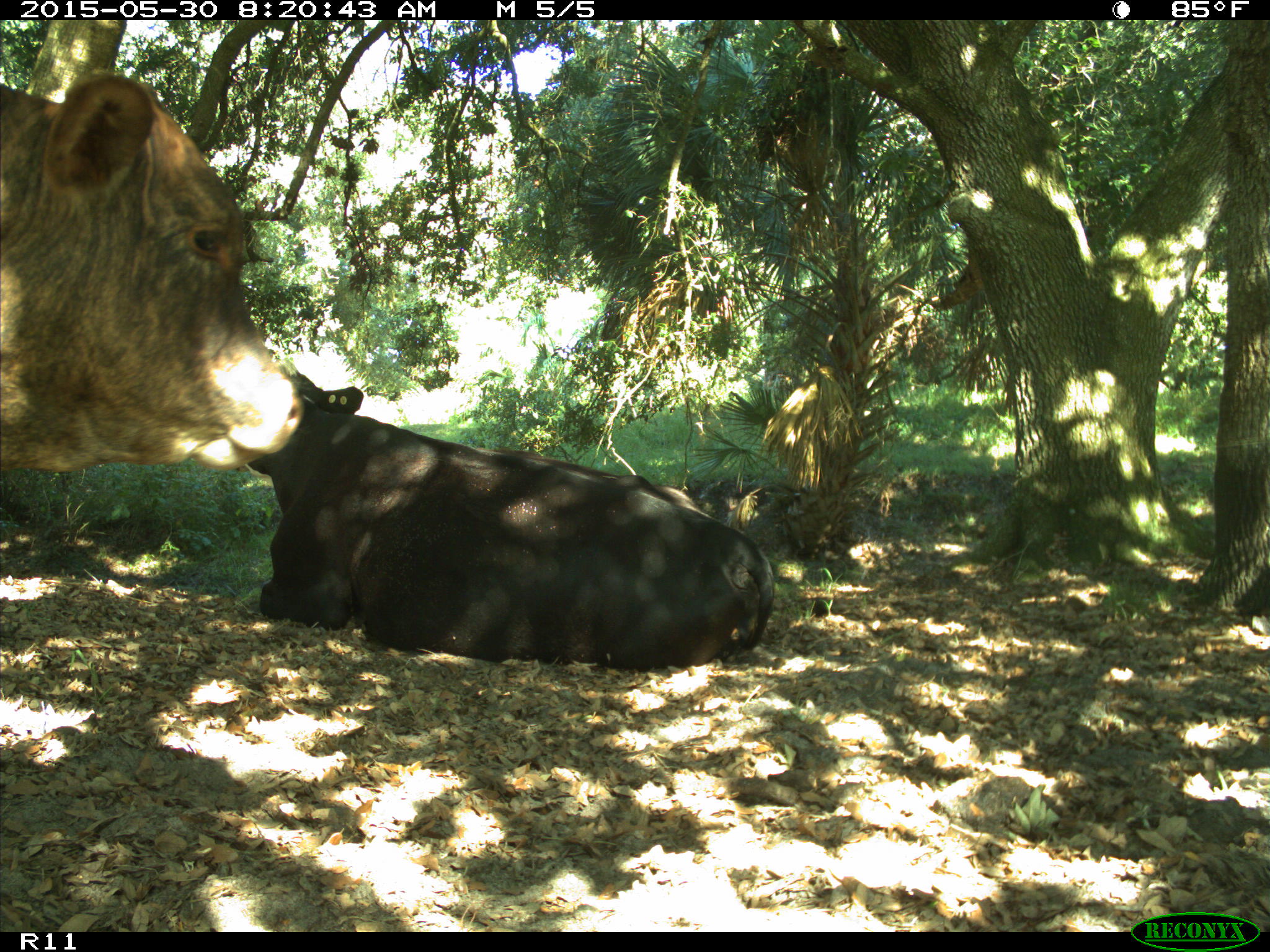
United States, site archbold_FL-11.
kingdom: Animalia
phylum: Chordata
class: Mammalia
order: Artiodactyla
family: Bovidae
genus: Bos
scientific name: Bos taurus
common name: domestic cow